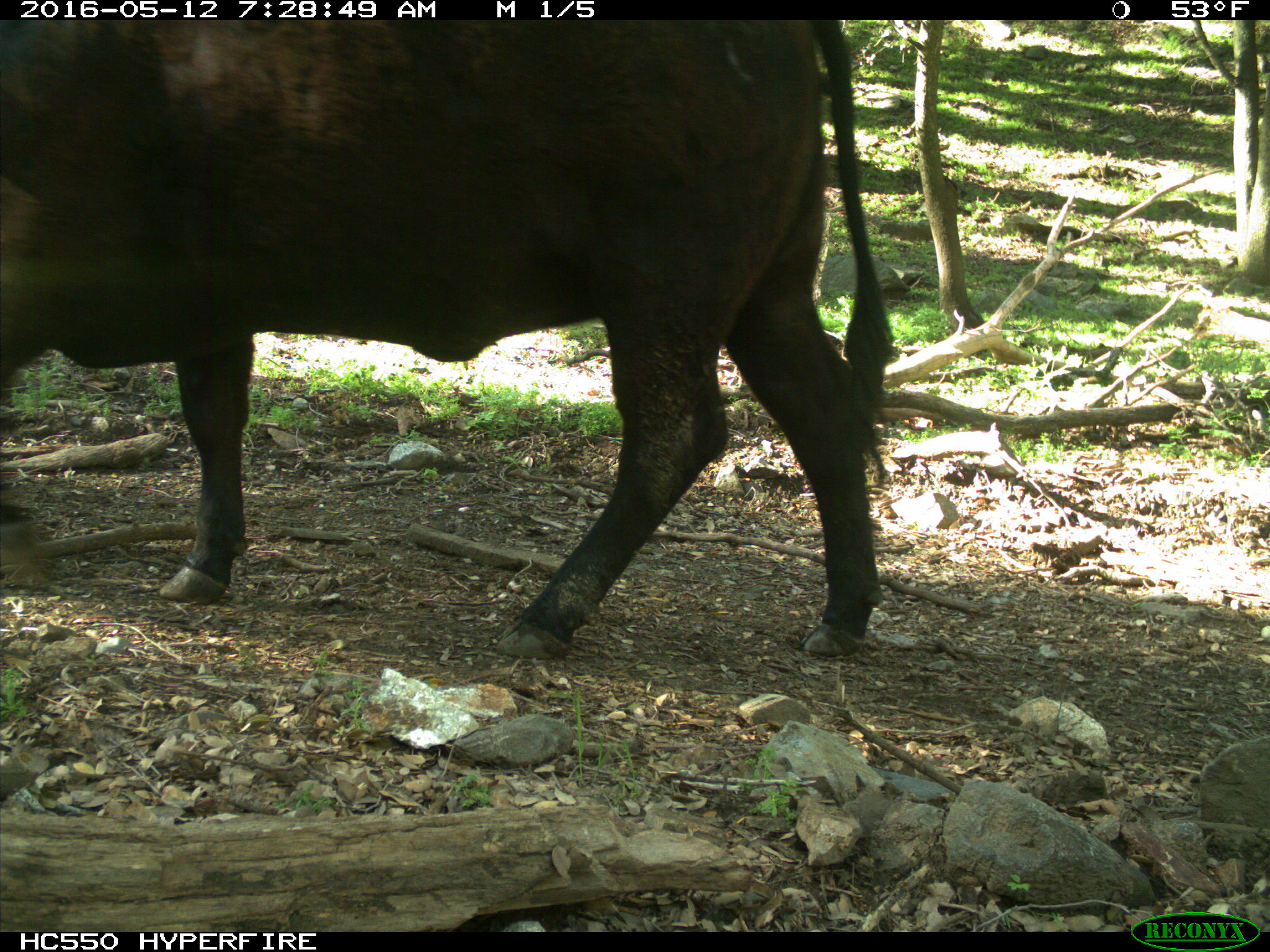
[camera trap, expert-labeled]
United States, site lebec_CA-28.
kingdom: Animalia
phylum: Chordata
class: Mammalia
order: Artiodactyla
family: Bovidae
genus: Bos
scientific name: Bos taurus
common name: domestic cow